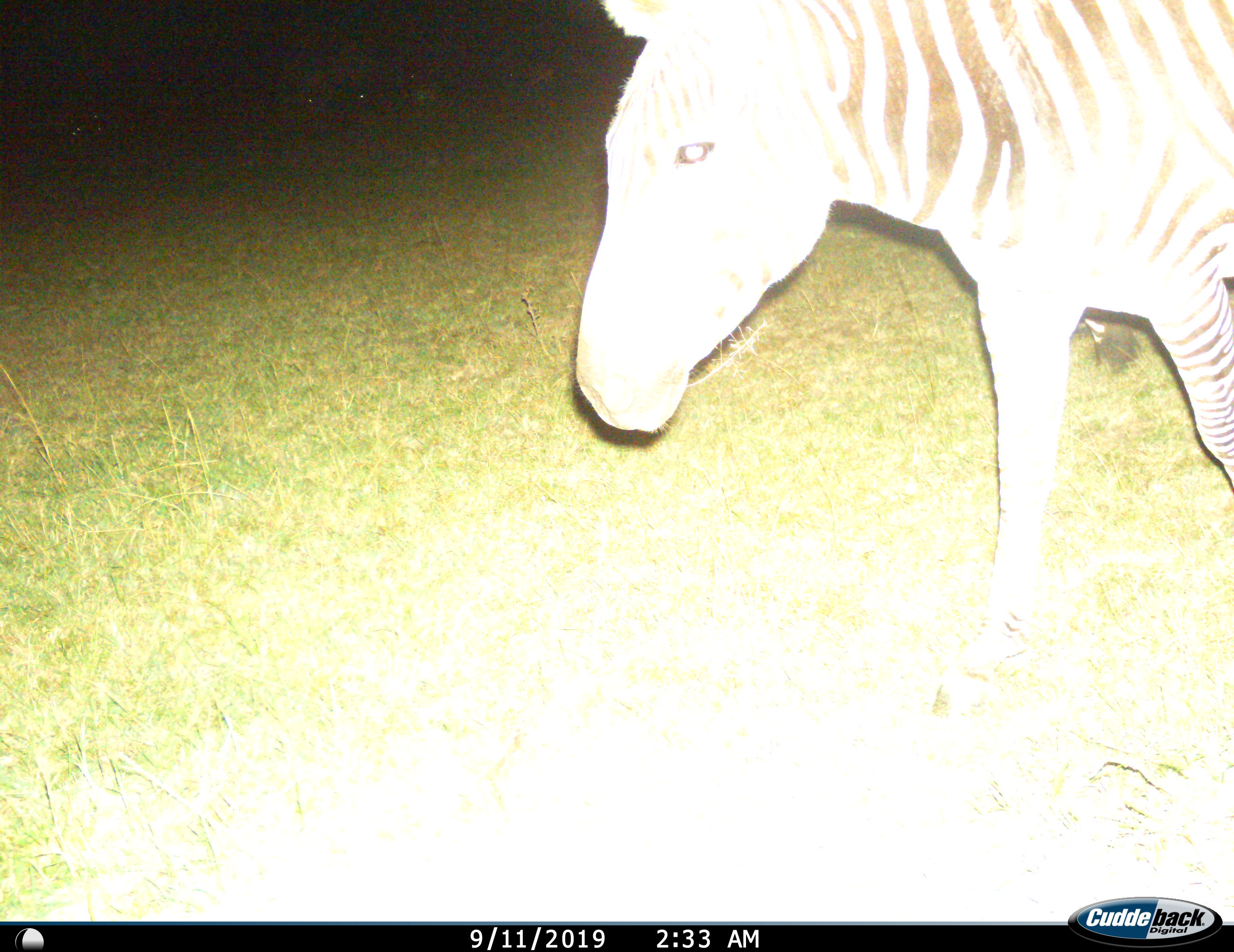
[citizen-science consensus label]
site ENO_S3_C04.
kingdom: Animalia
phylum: Chordata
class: Mammalia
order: Perissodactyla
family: Equidae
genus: Equus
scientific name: Equus quagga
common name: plains zebra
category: zebraplains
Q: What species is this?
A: Zebraplains (plains zebra) (Equus quagga).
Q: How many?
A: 1.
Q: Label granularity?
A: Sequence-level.